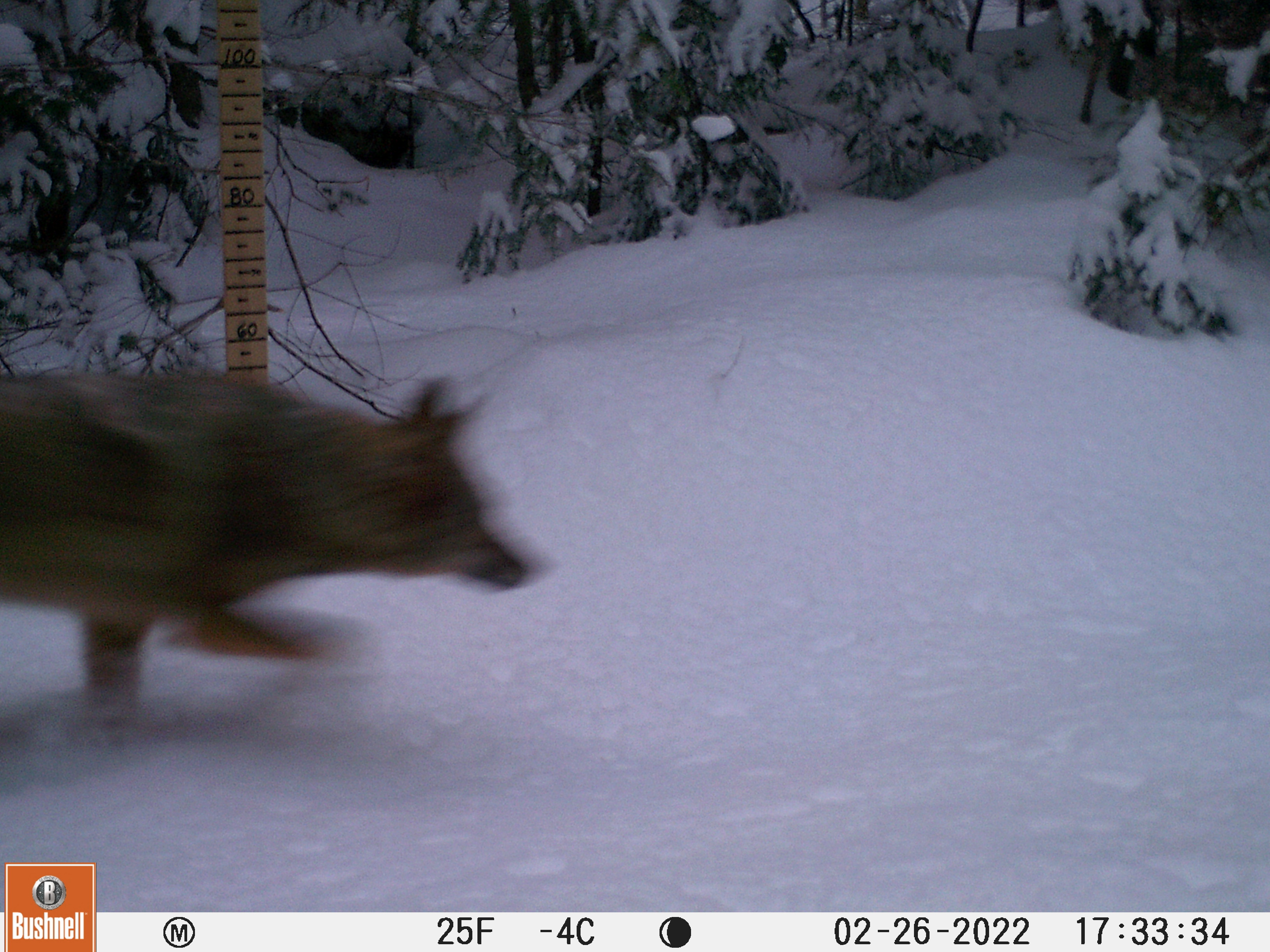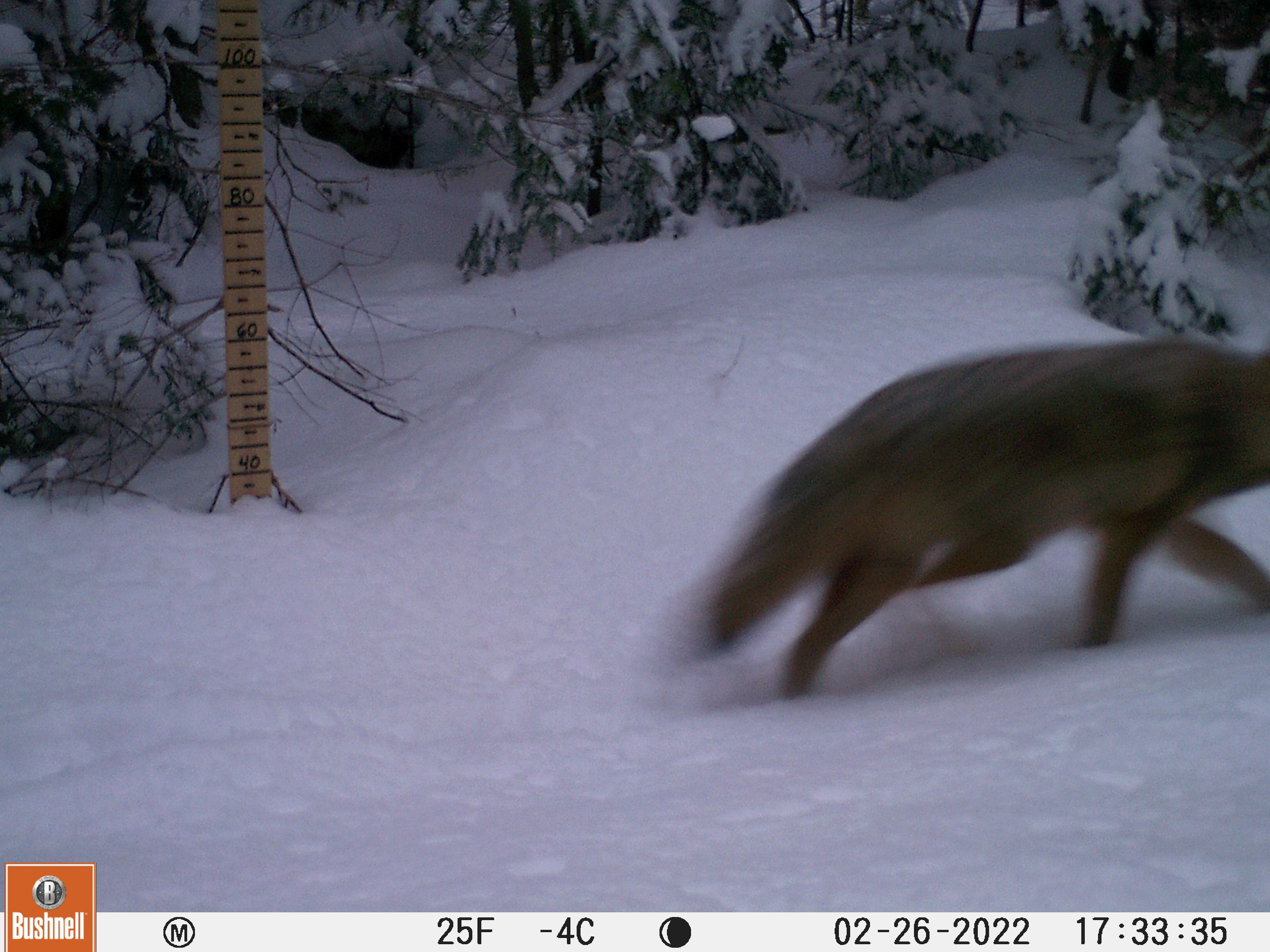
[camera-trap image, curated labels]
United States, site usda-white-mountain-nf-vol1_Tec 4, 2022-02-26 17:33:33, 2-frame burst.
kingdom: Animalia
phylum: Chordata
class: Mammalia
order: Carnivora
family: Canidae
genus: Canis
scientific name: Canis latrans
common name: coyote